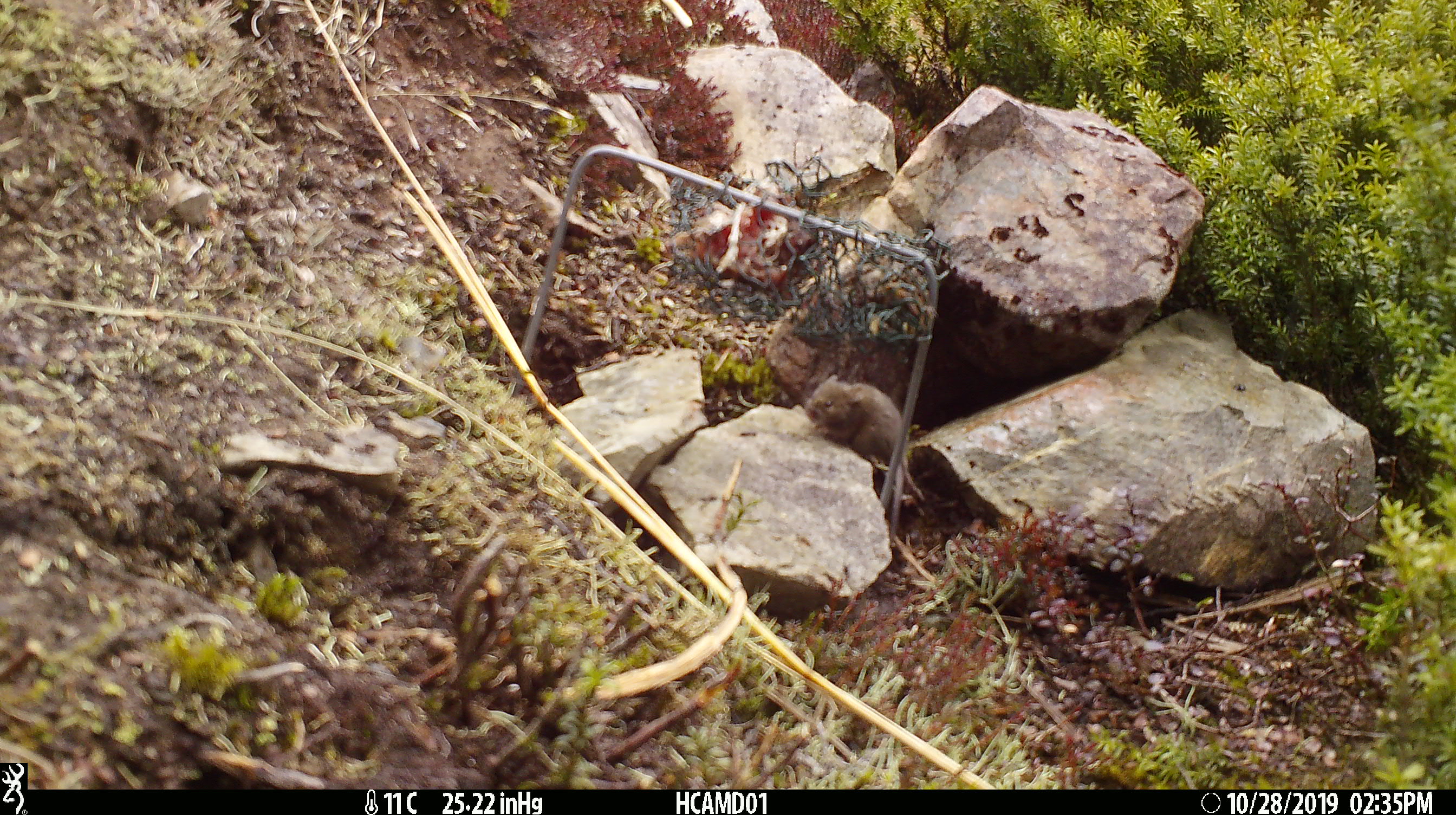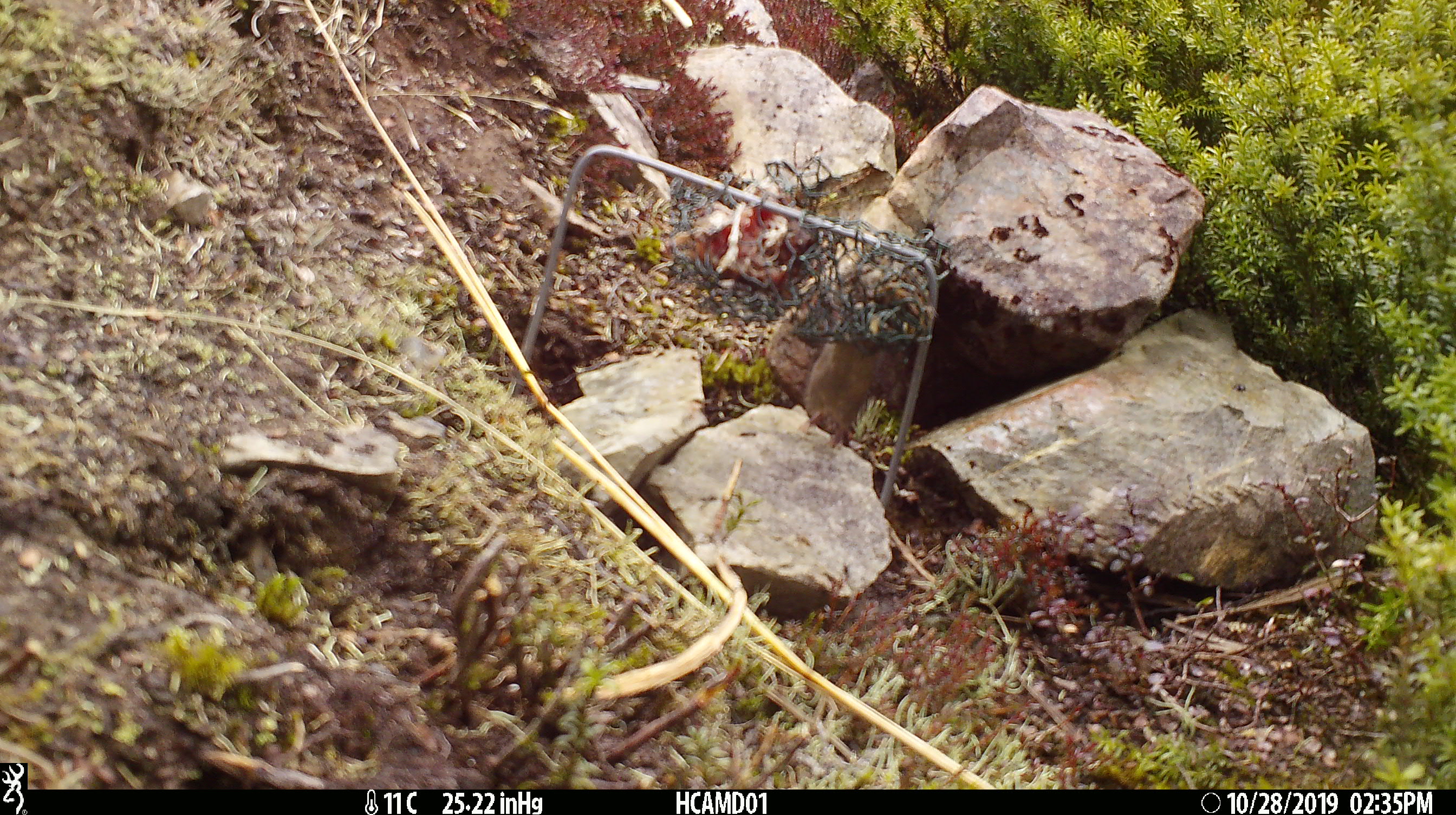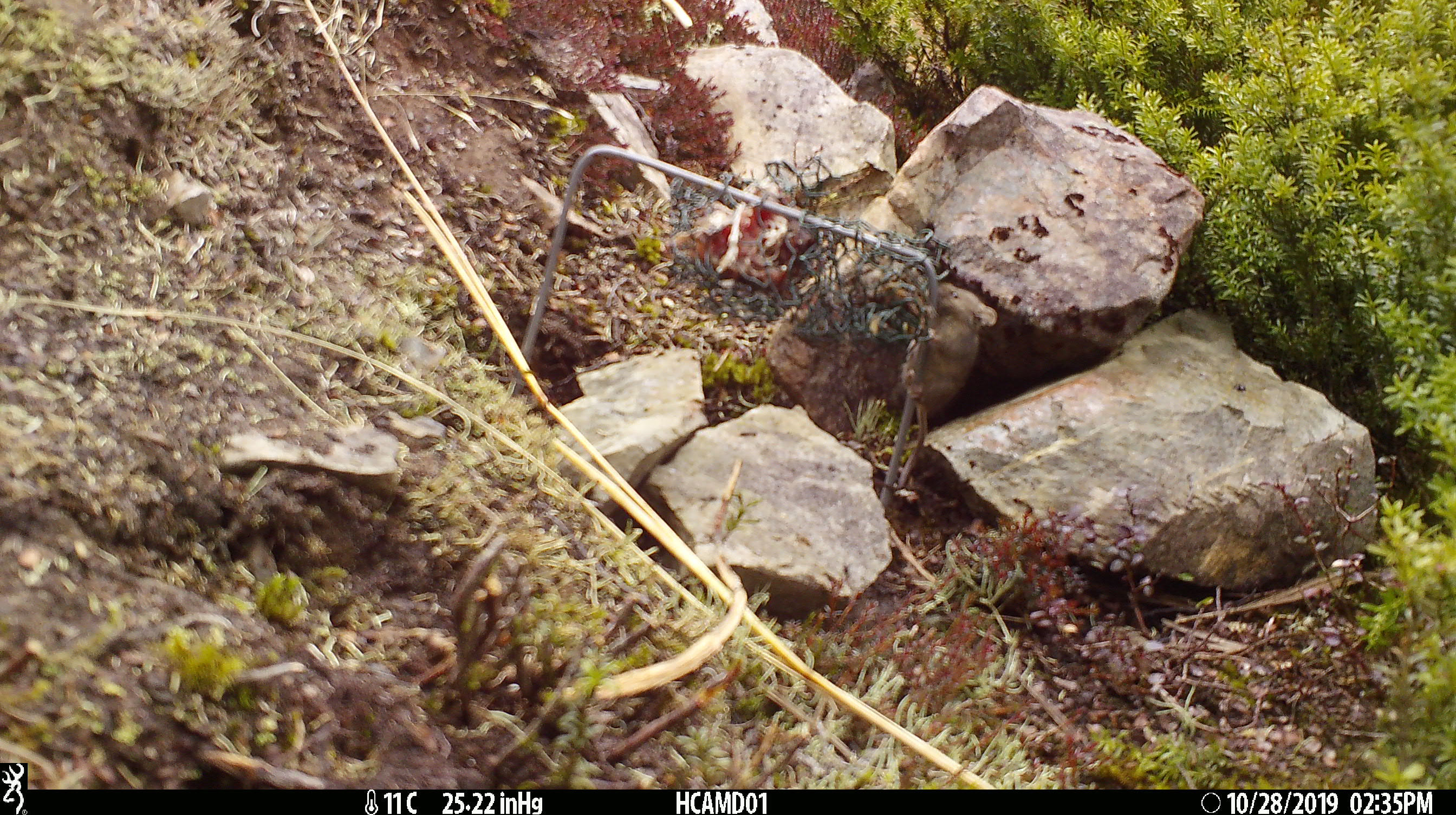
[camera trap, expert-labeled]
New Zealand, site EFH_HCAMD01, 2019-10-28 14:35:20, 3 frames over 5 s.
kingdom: Animalia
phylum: Chordata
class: Mammalia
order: Rodentia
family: Muridae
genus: Mus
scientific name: Mus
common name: mouse